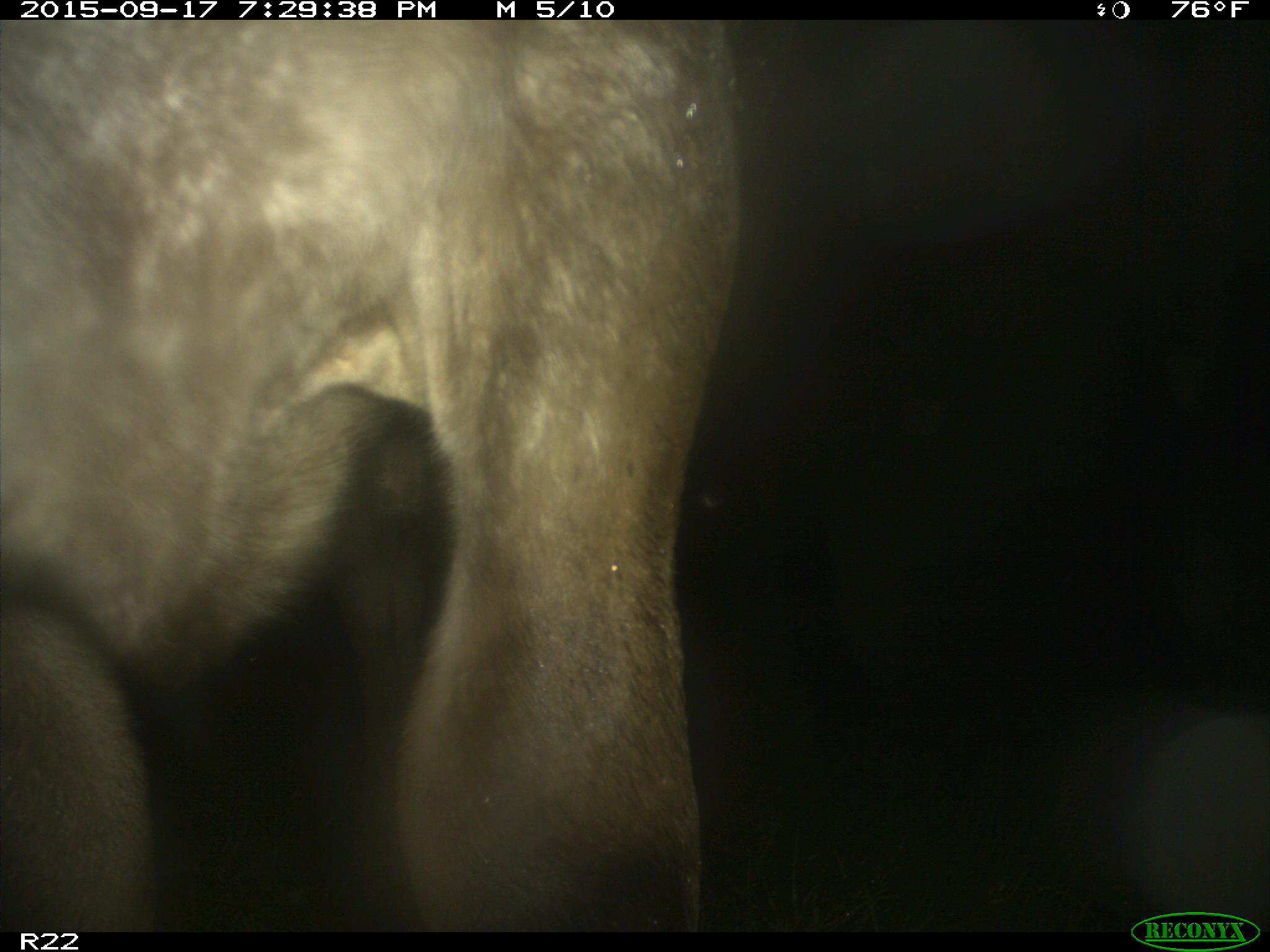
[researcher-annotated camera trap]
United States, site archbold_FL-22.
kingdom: Animalia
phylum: Chordata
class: Mammalia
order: Artiodactyla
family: Bovidae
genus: Bos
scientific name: Bos taurus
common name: domestic cow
Bos taurus (domestic cow).